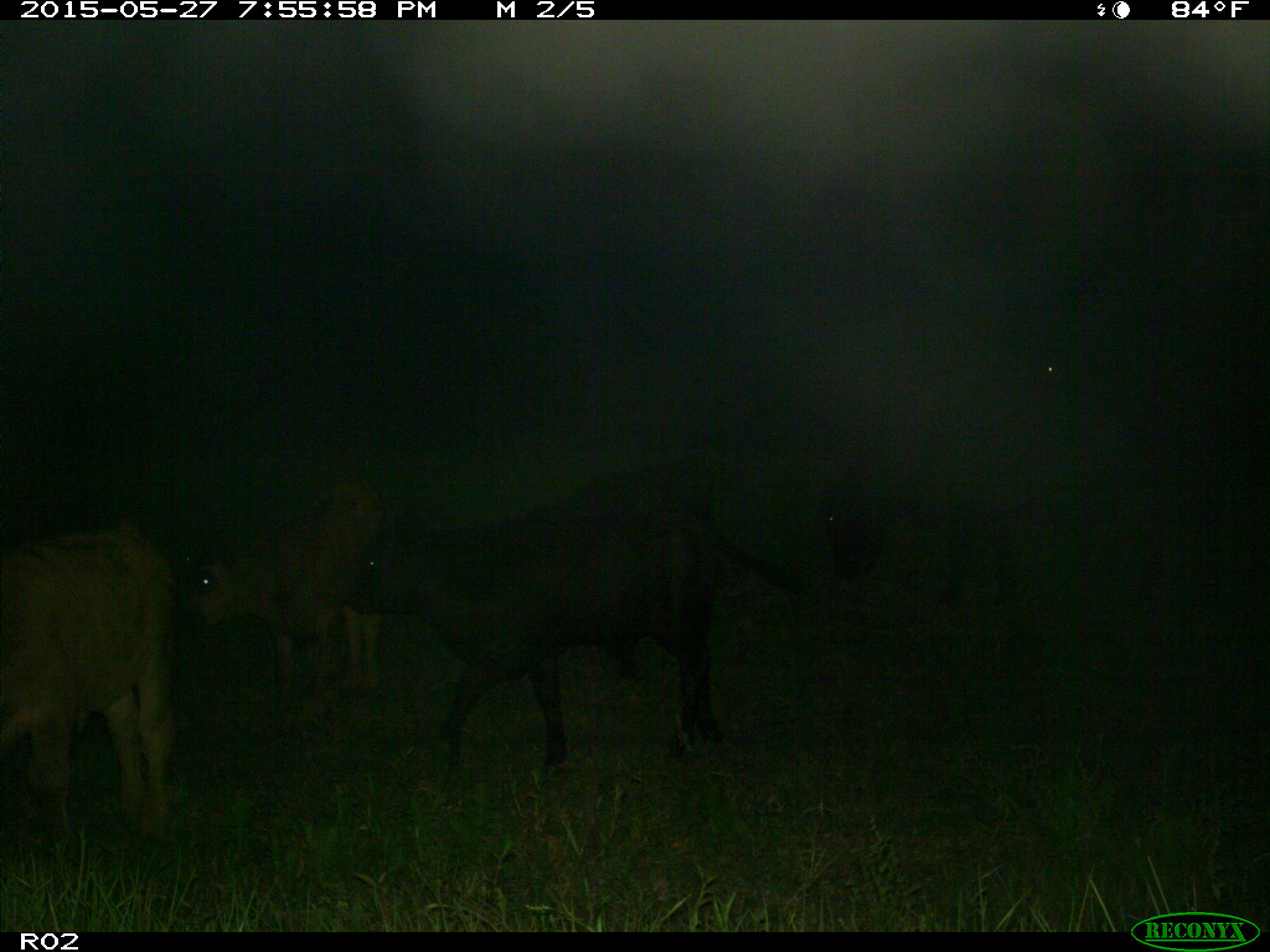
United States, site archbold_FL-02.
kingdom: Animalia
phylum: Chordata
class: Mammalia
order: Artiodactyla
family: Bovidae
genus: Bos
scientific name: Bos taurus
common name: domestic cow